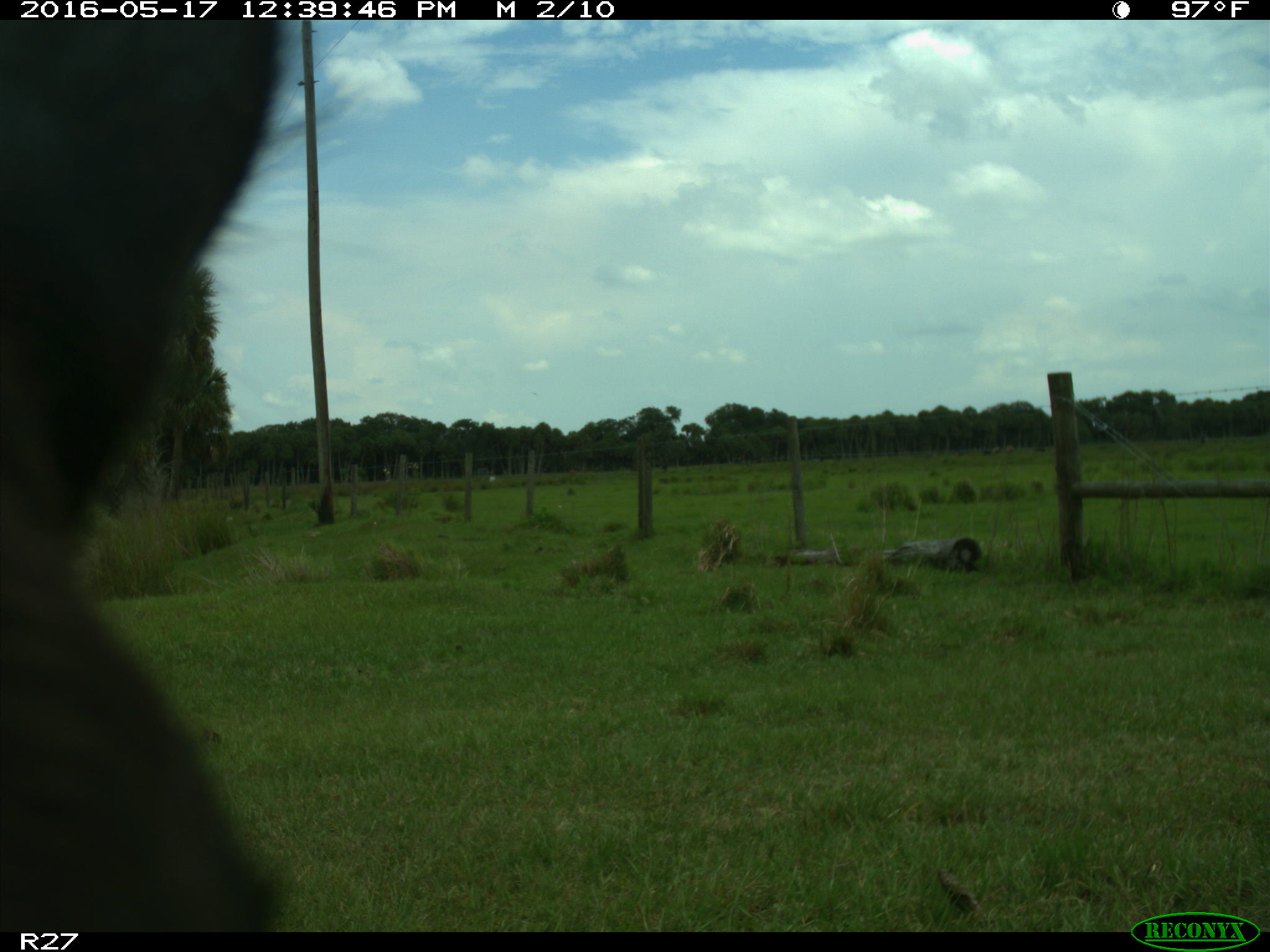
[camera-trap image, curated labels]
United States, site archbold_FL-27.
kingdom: Animalia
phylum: Chordata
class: Mammalia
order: Artiodactyla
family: Bovidae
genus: Bos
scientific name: Bos taurus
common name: domestic cow